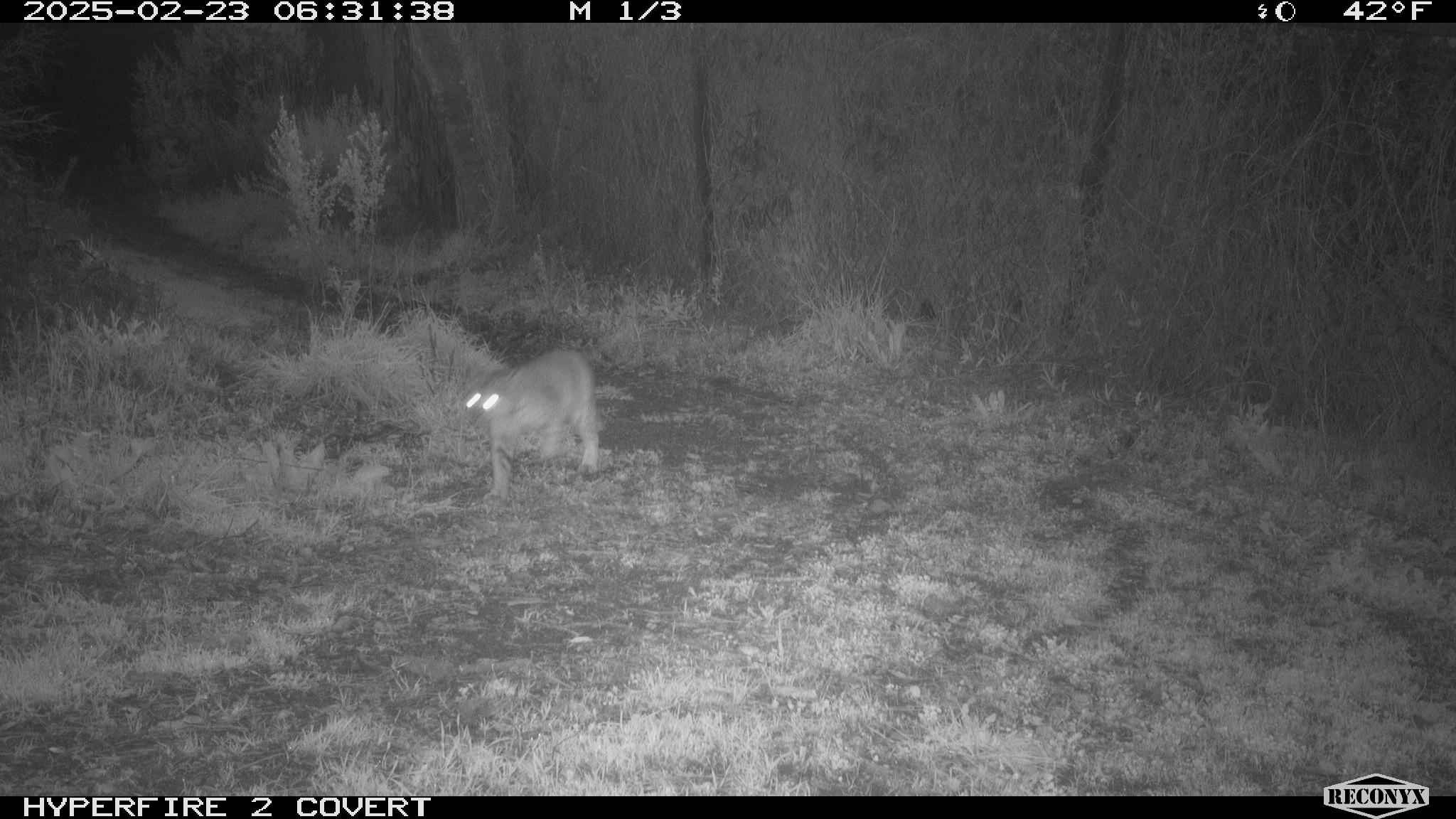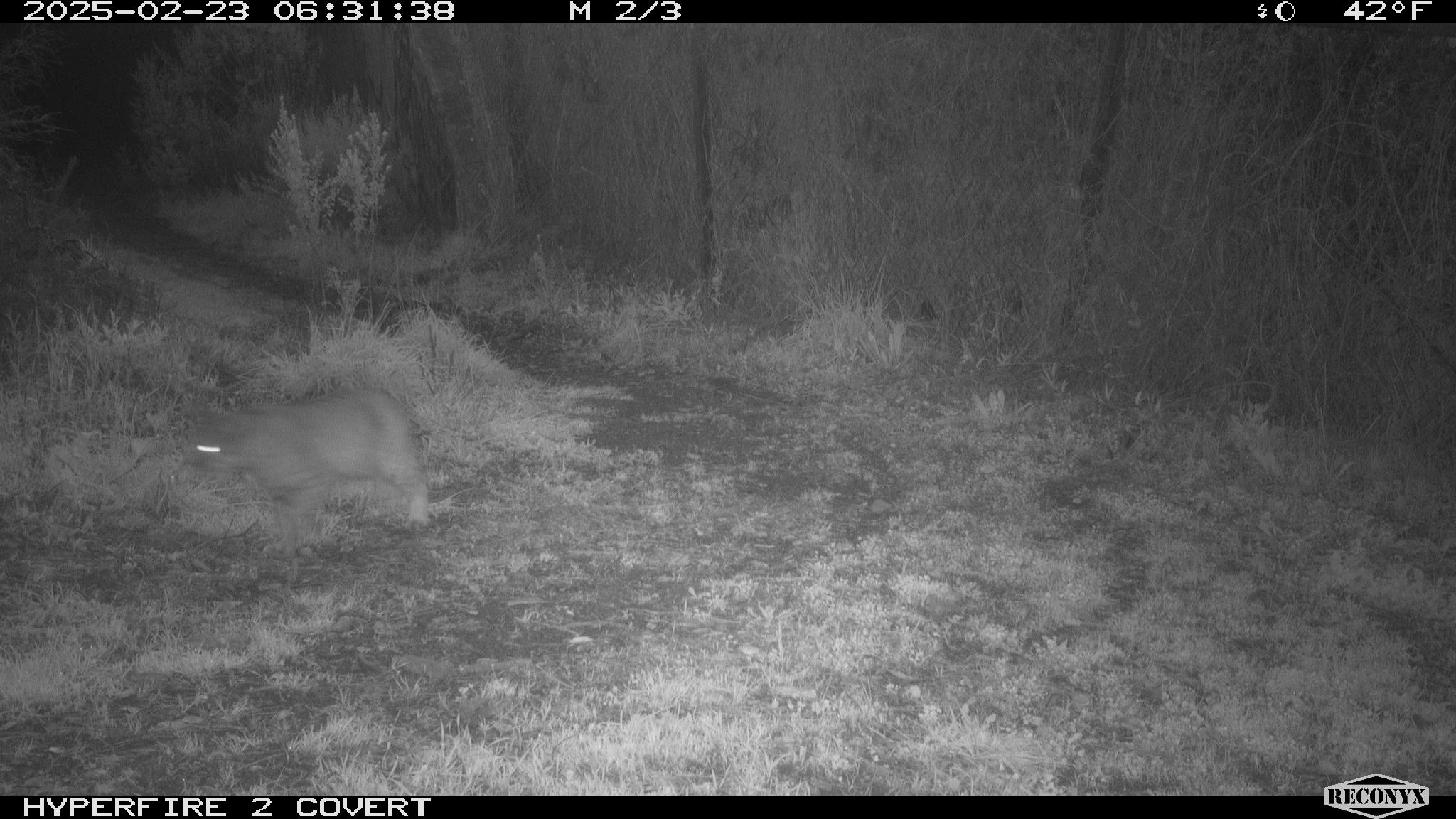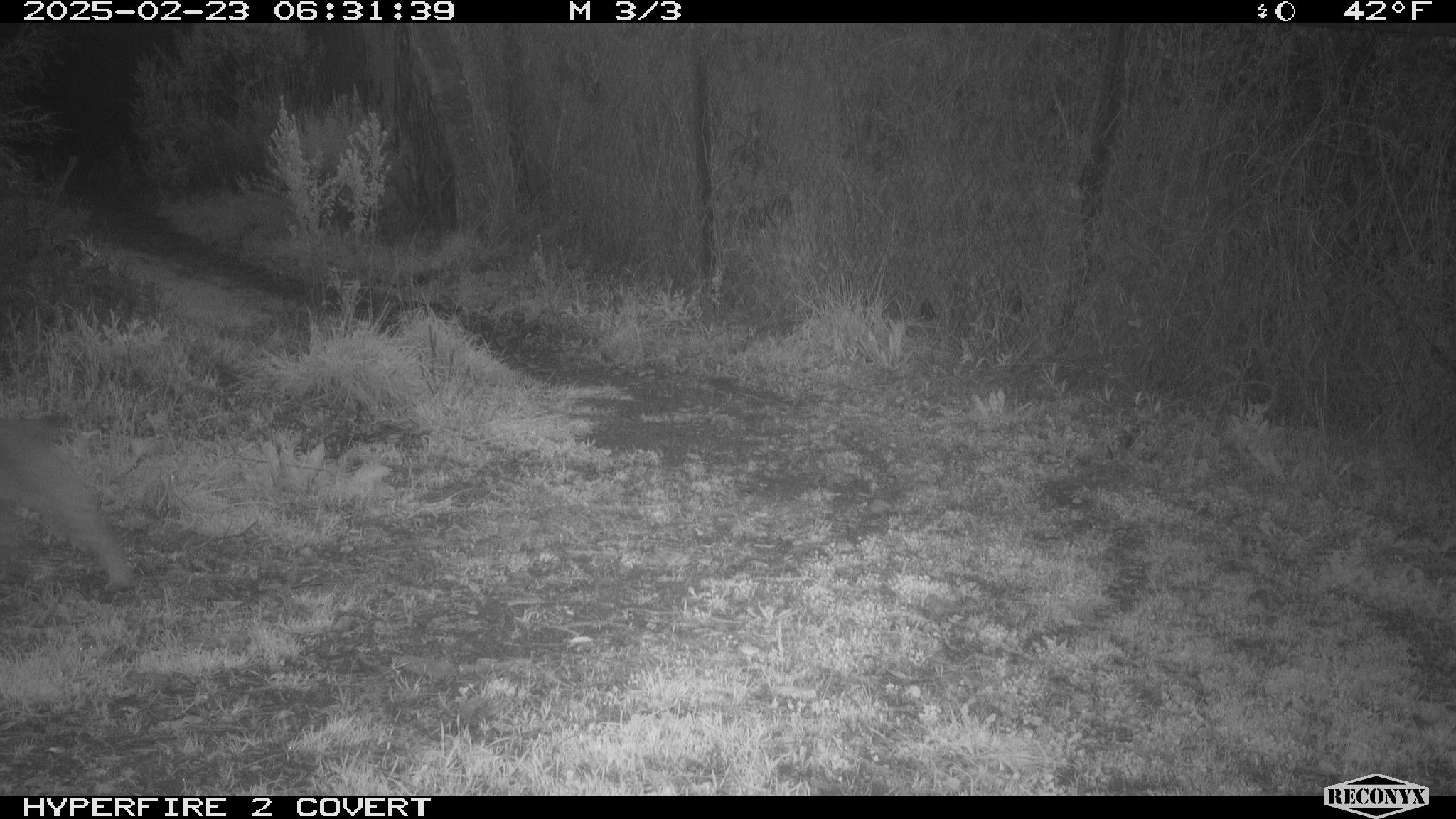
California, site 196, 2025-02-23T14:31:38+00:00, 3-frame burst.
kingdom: Animalia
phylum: Chordata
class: Mammalia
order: Carnivora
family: Felidae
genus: Lynx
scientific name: Lynx rufus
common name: bobcat